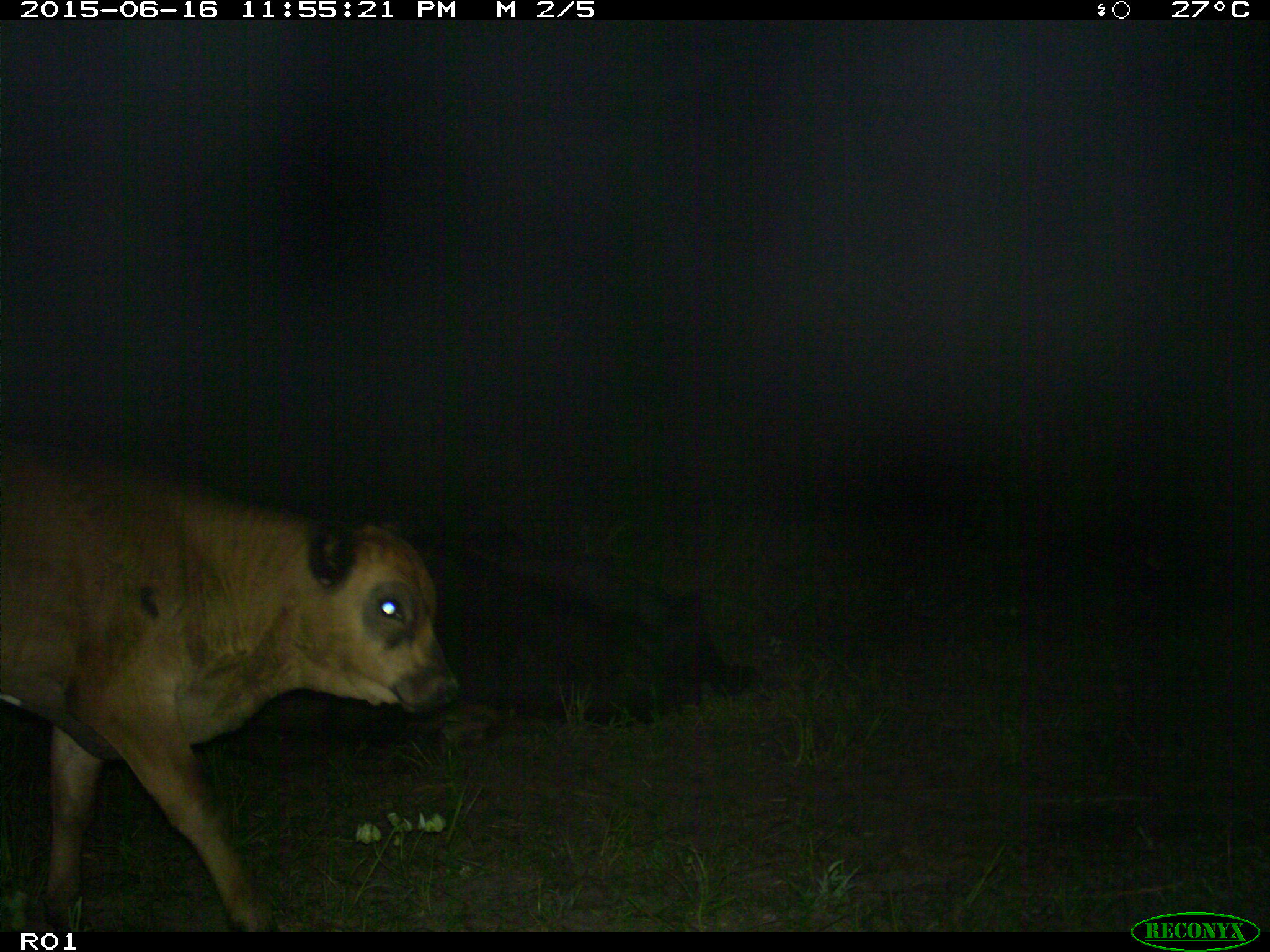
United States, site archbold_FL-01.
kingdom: Animalia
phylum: Chordata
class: Mammalia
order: Artiodactyla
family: Bovidae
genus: Bos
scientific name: Bos taurus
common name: domestic cow